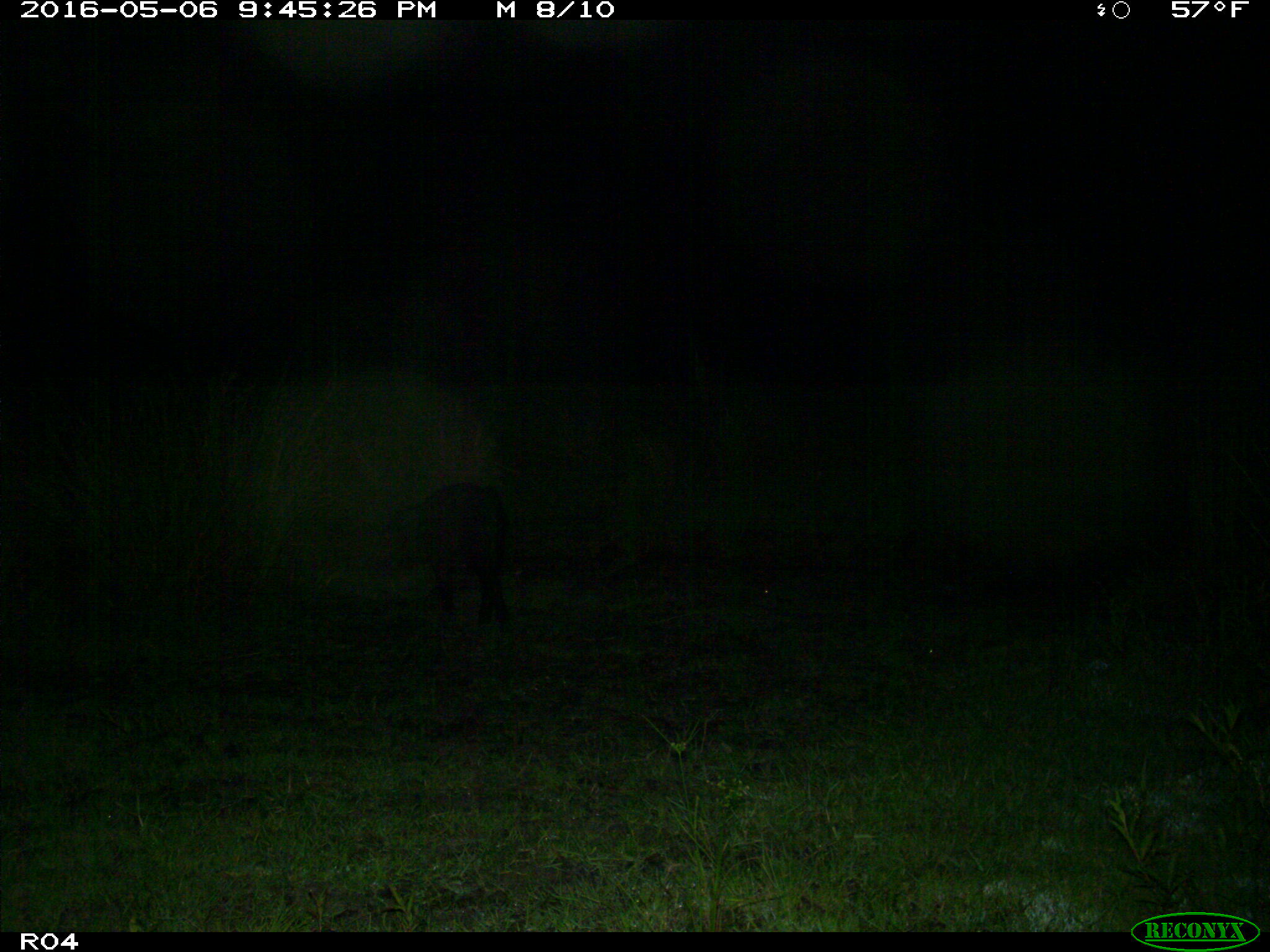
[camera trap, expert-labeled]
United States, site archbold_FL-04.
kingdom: Animalia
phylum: Chordata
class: Mammalia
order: Artiodactyla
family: Suidae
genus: Sus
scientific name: Sus scrofa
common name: wild boar